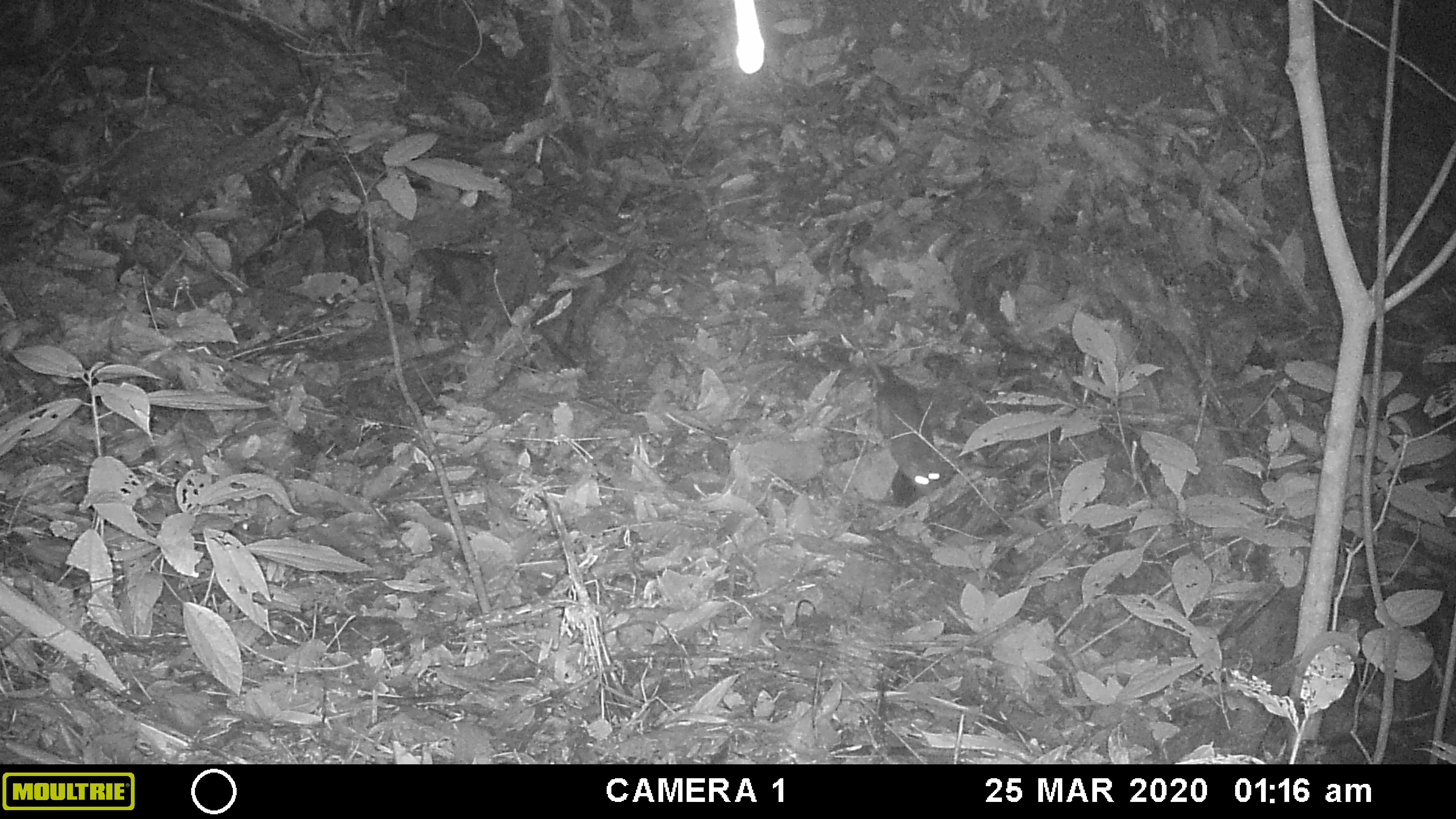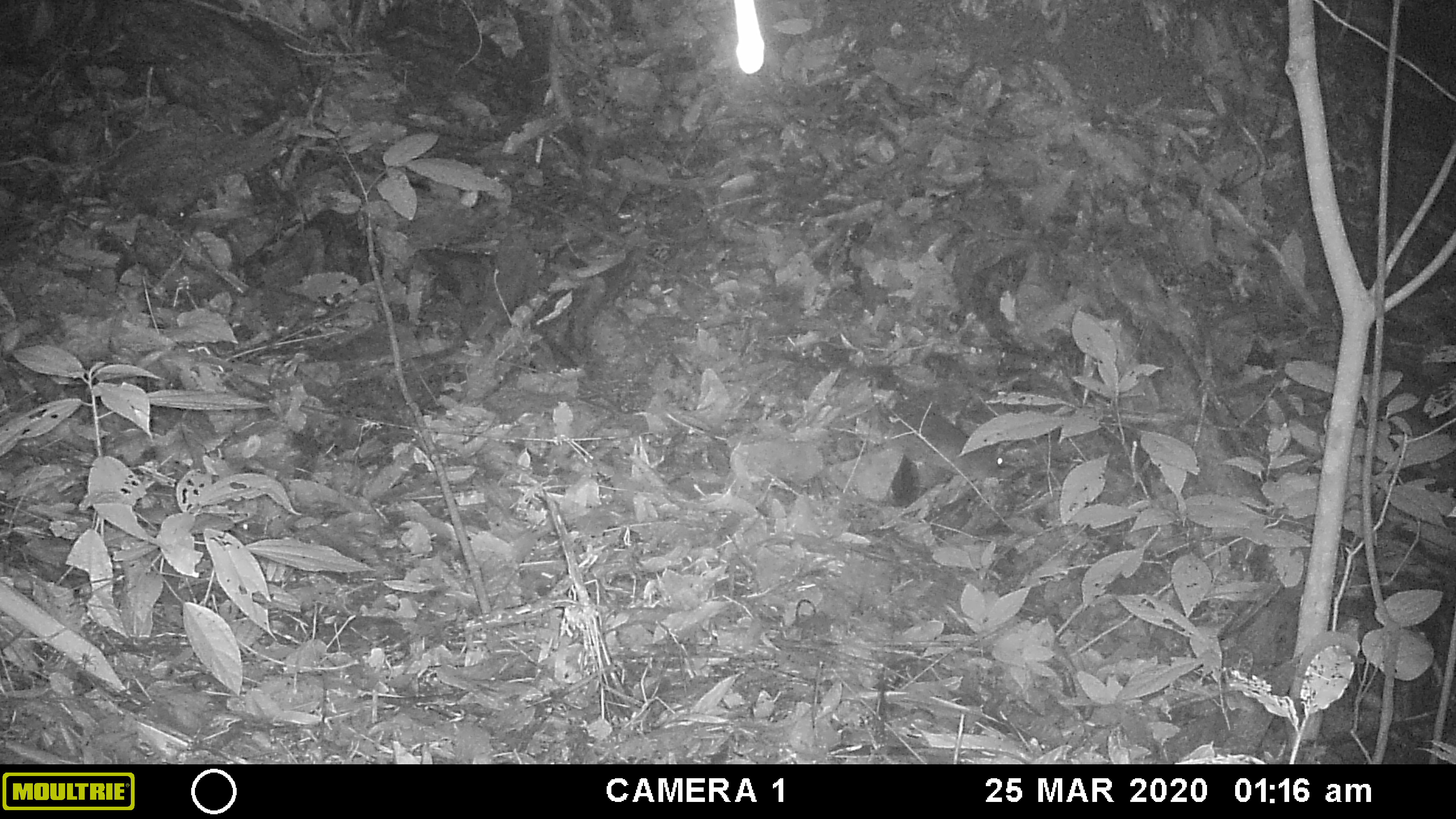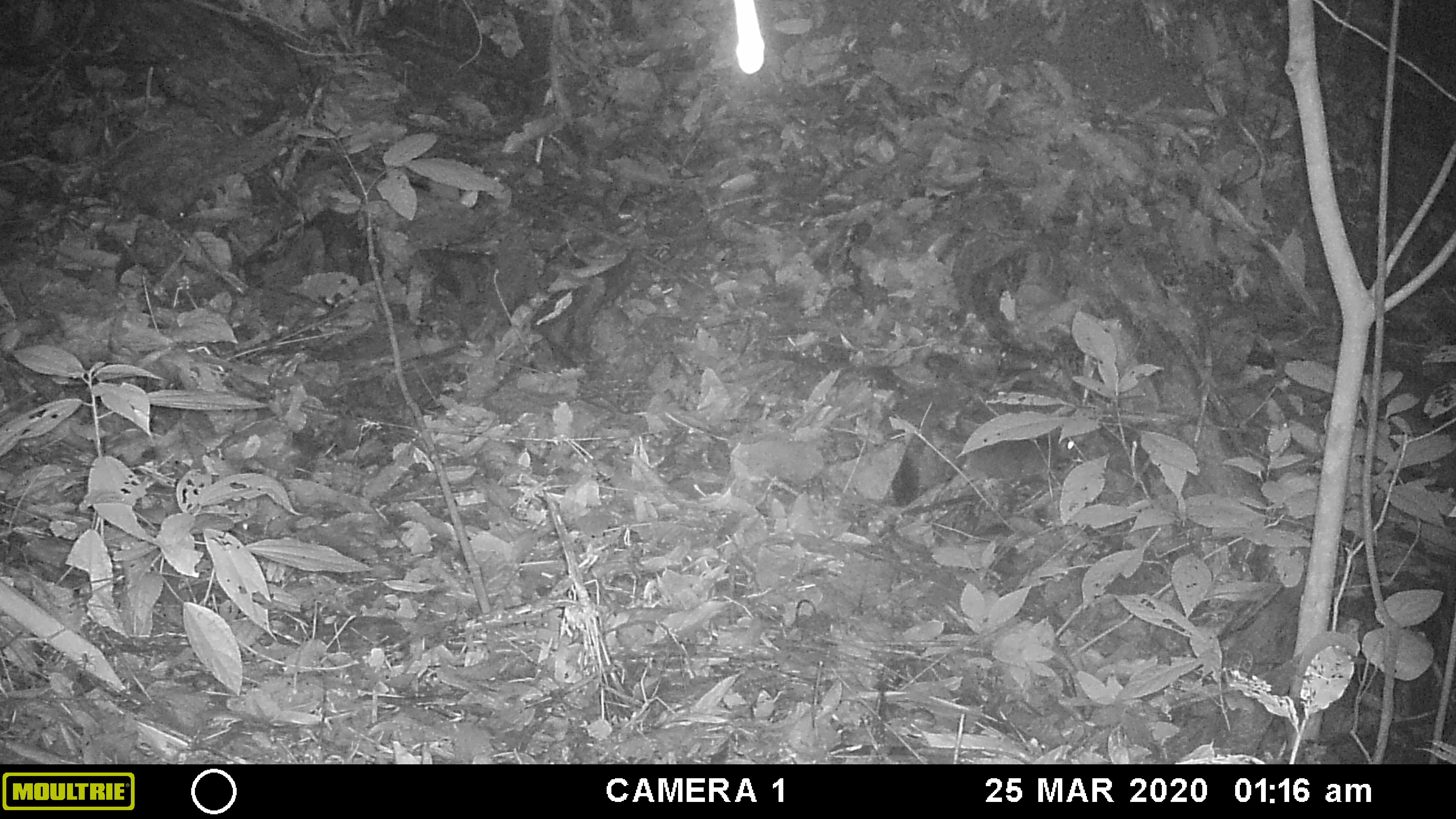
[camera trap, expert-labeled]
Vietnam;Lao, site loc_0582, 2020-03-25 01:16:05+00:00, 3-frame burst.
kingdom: Animalia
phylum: Chordata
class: Mammalia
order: Rodentia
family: Muridae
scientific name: Muridae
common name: old-world mice and rats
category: unidentified murid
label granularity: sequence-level